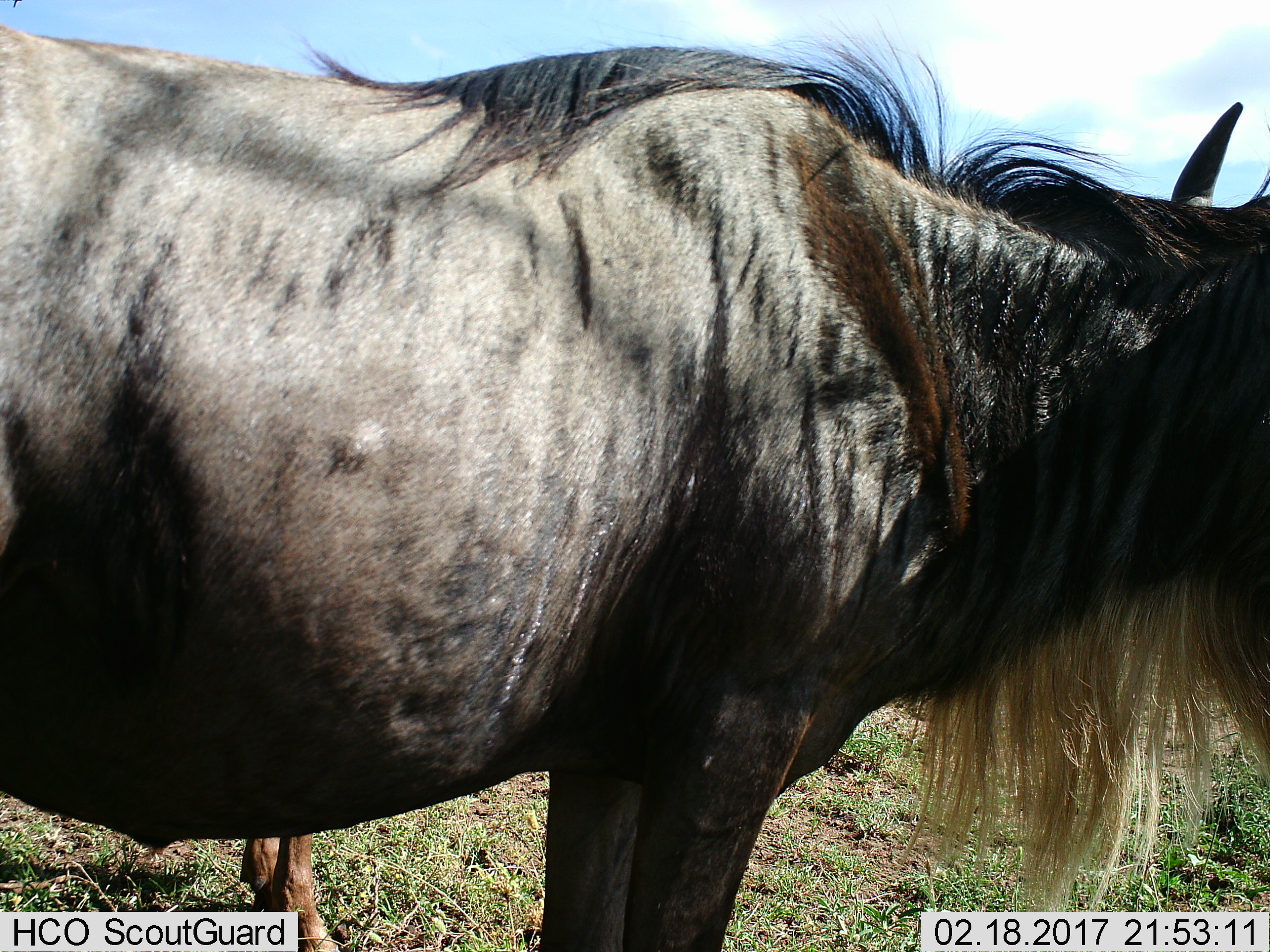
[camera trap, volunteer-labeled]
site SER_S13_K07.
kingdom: Animalia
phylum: Chordata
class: Mammalia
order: Artiodactyla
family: Bovidae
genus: Connochaetes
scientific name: Connochaetes taurinus taurinus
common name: blue wildebeest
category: wildebeestblue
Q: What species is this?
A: Wildebeestblue (blue wildebeest) (Connochaetes taurinus taurinus).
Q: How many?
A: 2.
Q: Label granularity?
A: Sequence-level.